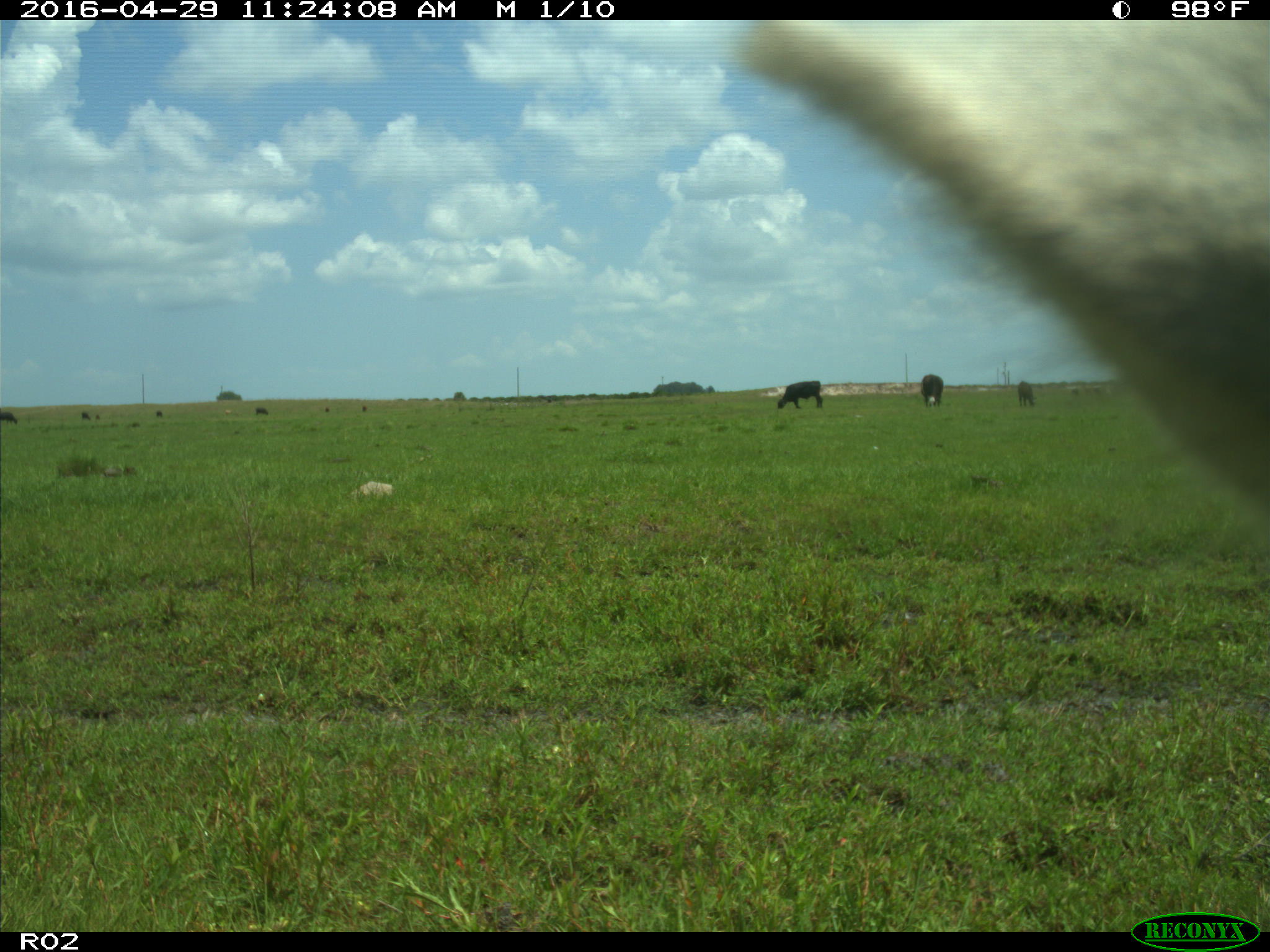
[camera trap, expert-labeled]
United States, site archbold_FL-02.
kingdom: Animalia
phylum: Chordata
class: Mammalia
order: Artiodactyla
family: Bovidae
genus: Bos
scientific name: Bos taurus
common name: domestic cow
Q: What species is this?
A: Bos taurus (domestic cow).